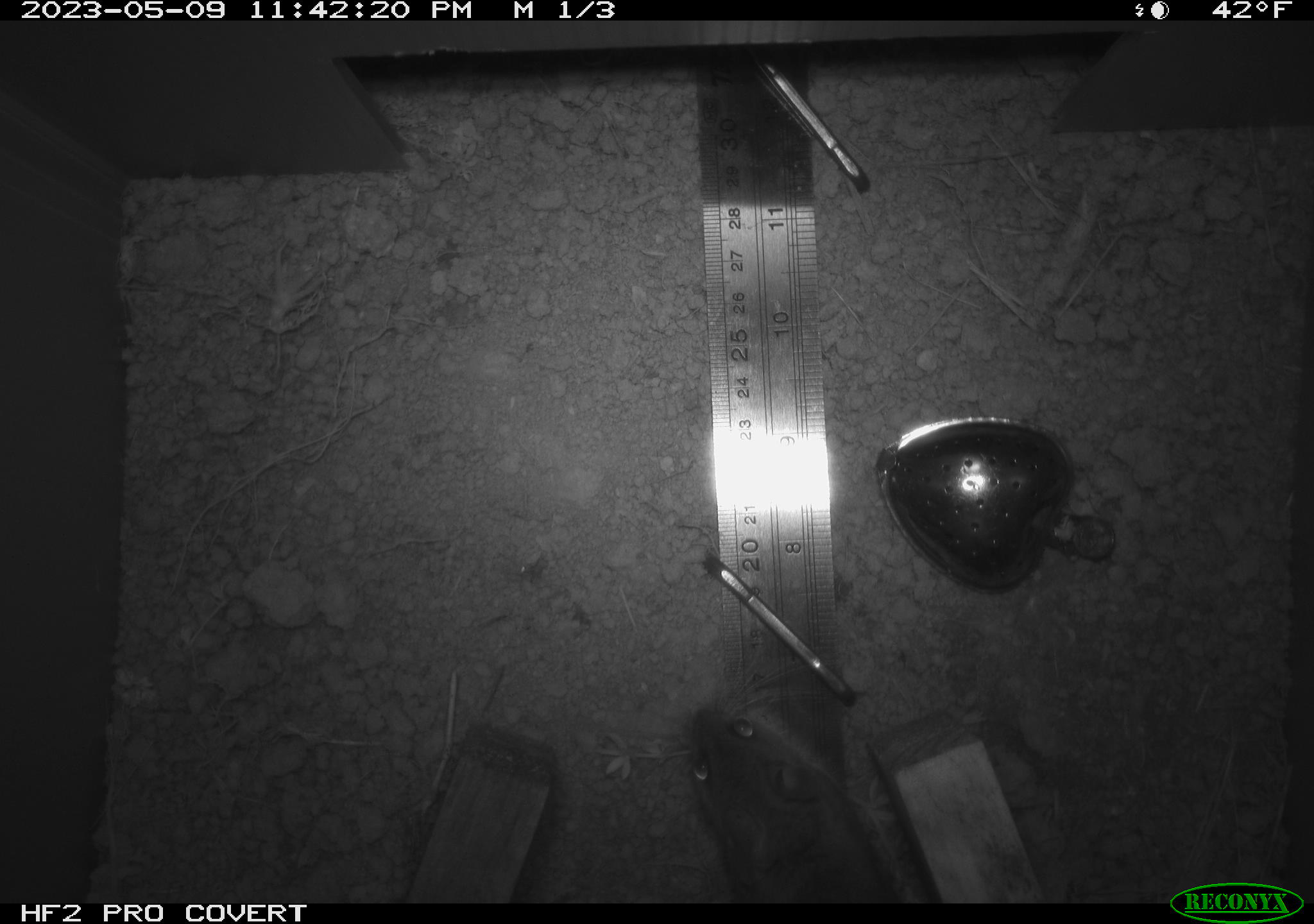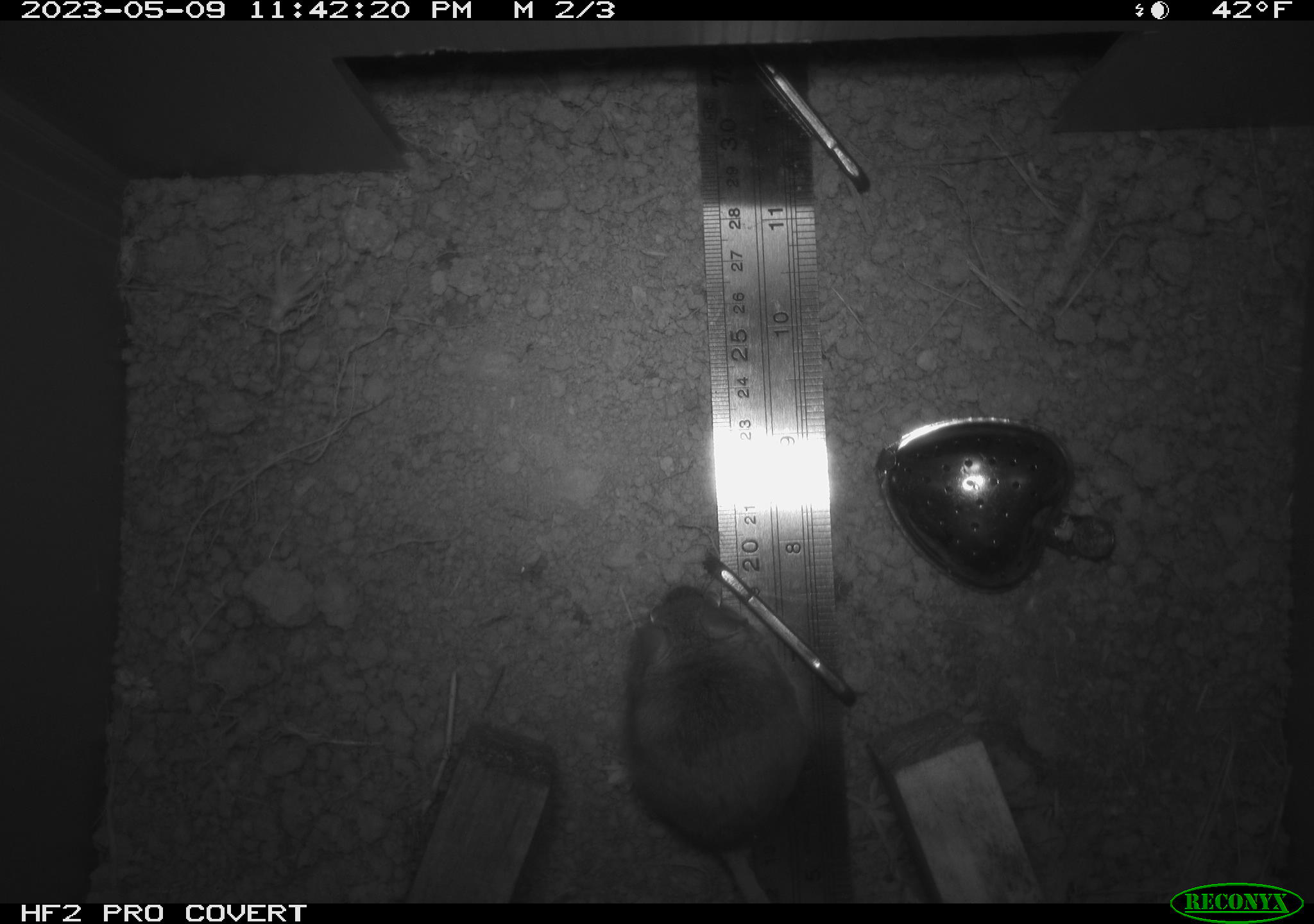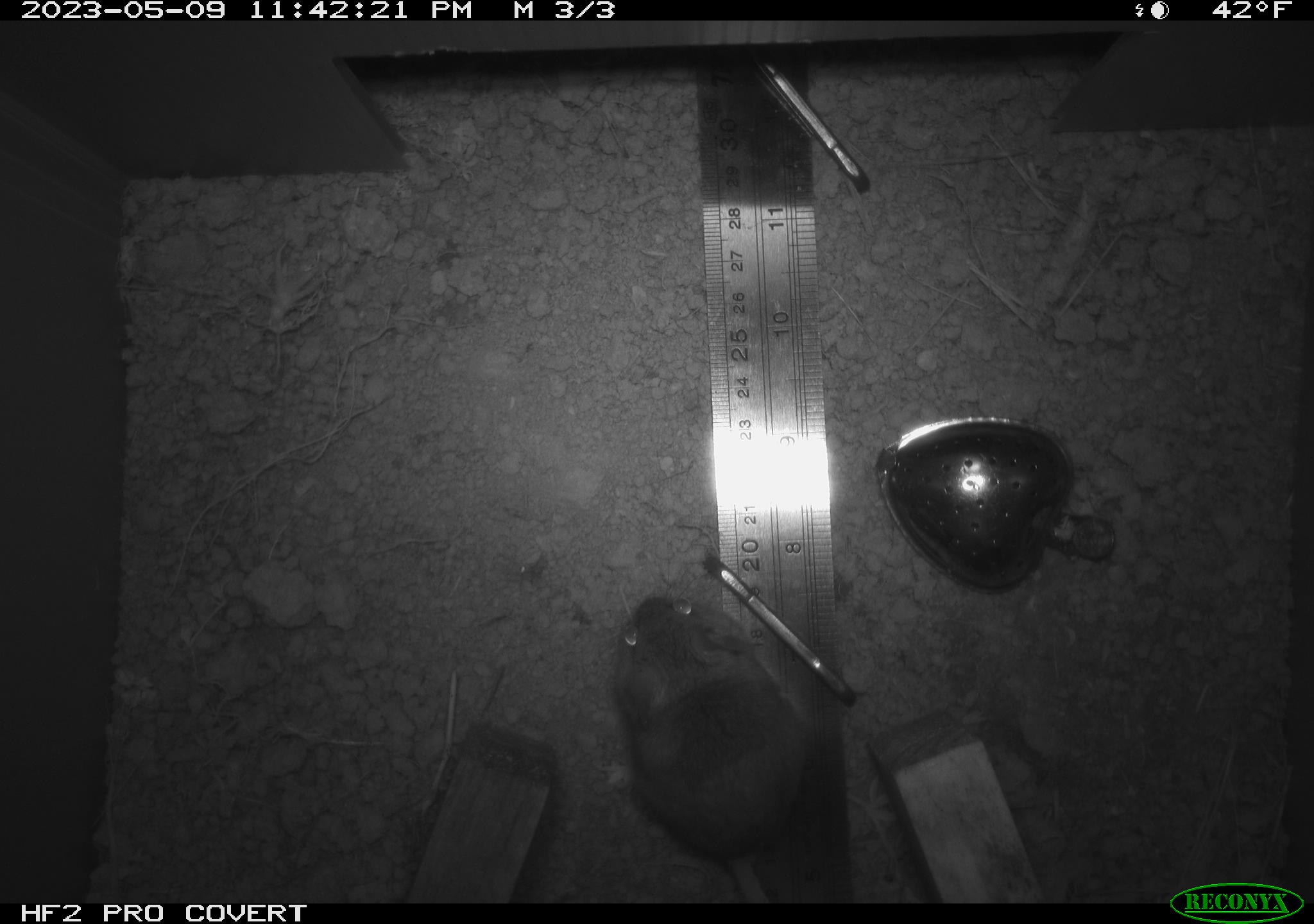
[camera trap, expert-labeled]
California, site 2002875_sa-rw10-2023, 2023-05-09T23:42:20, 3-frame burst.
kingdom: Animalia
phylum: Chordata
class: Mammalia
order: Rodentia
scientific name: Rodentia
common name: mouse species